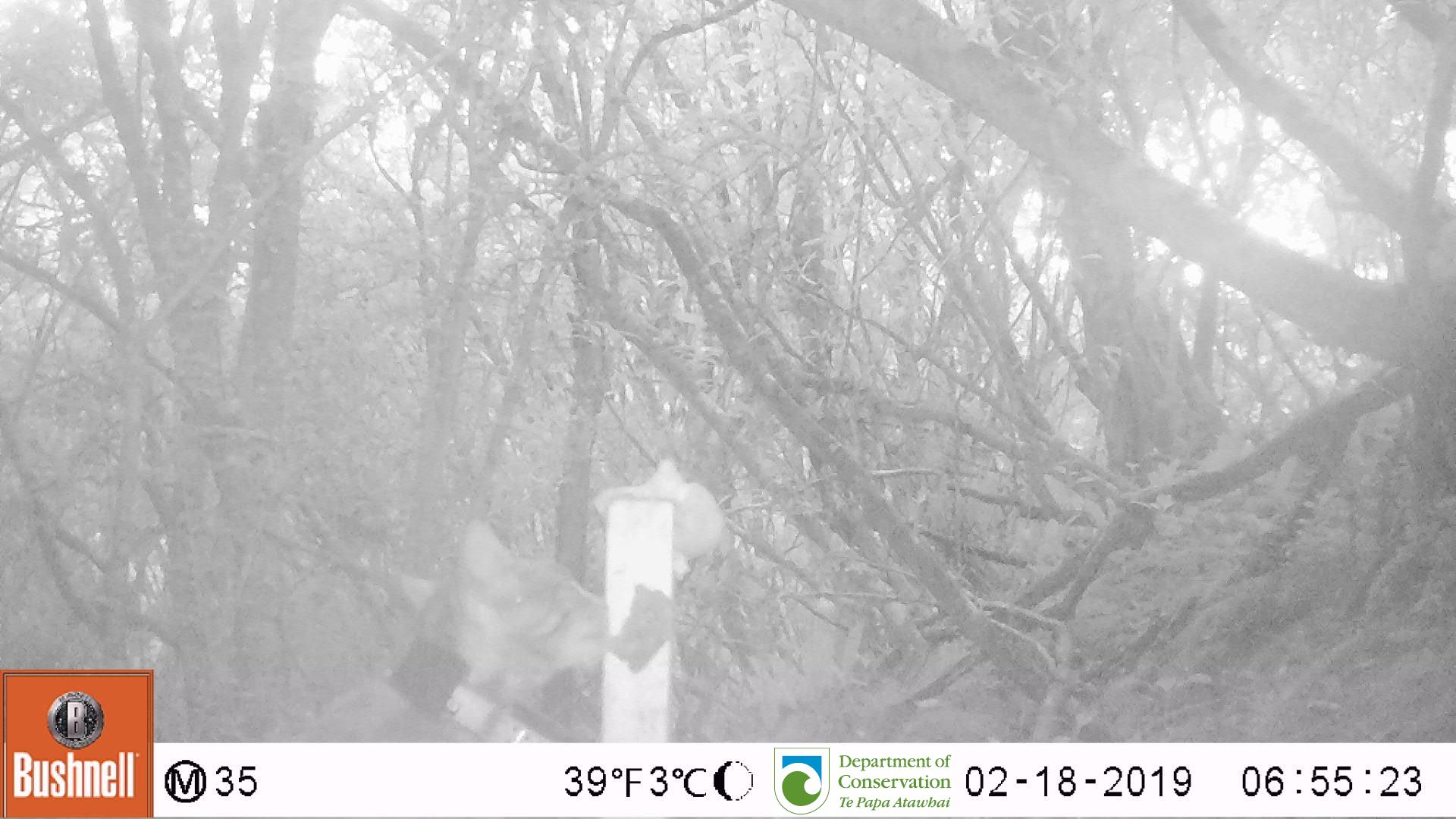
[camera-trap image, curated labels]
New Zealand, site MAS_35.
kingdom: Animalia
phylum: Chordata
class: Mammalia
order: Carnivora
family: Felidae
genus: Felis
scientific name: Felis catus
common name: domestic cat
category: cat